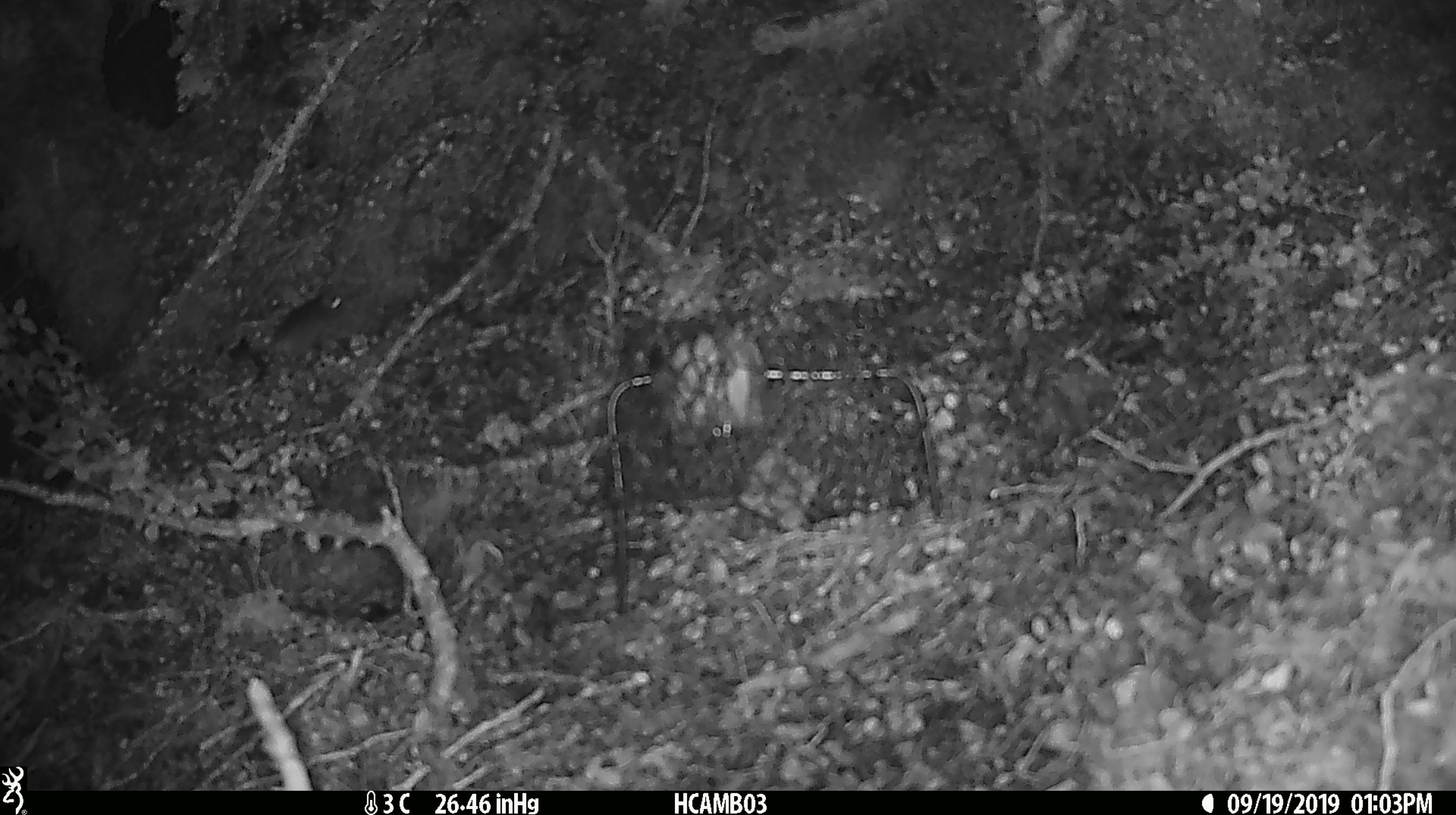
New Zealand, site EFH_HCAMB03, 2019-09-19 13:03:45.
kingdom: Animalia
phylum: Chordata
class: Mammalia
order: Rodentia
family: Muridae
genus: Mus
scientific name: Mus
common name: mouse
Mouse (Mus).